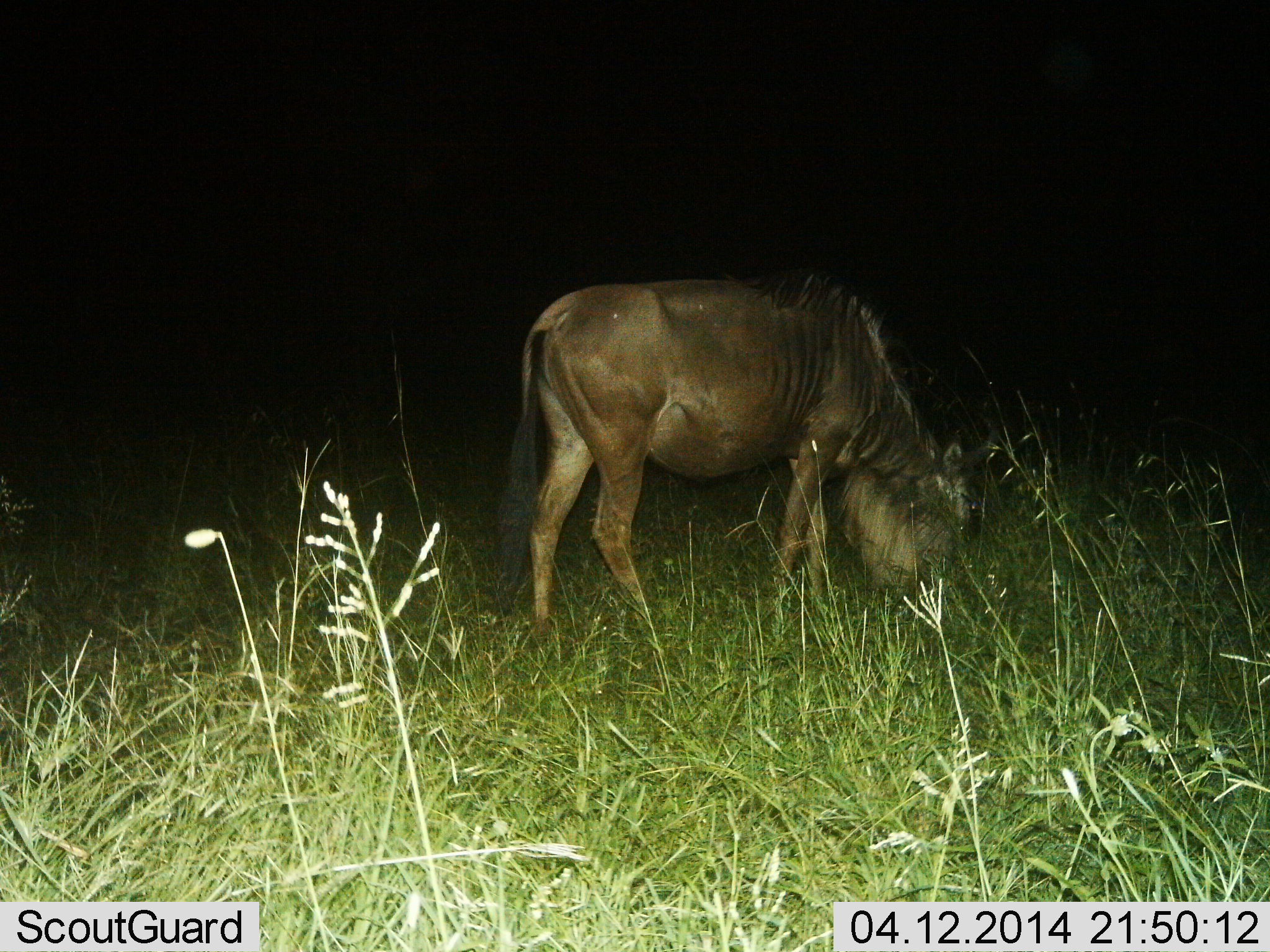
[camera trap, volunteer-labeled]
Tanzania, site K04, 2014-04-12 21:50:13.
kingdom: Animalia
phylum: Chordata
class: Mammalia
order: Artiodactyla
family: Bovidae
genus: Connochaetes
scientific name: Connochaetes taurinus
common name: blue wildebeest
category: wildebeest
Wildebeest (blue wildebeest) (Connochaetes taurinus), count 1. Behavior (volunteer vote fractions): standing 10%, resting 0%, moving 0%, interacting 0%. Young present (vote fraction): 0%. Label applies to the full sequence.